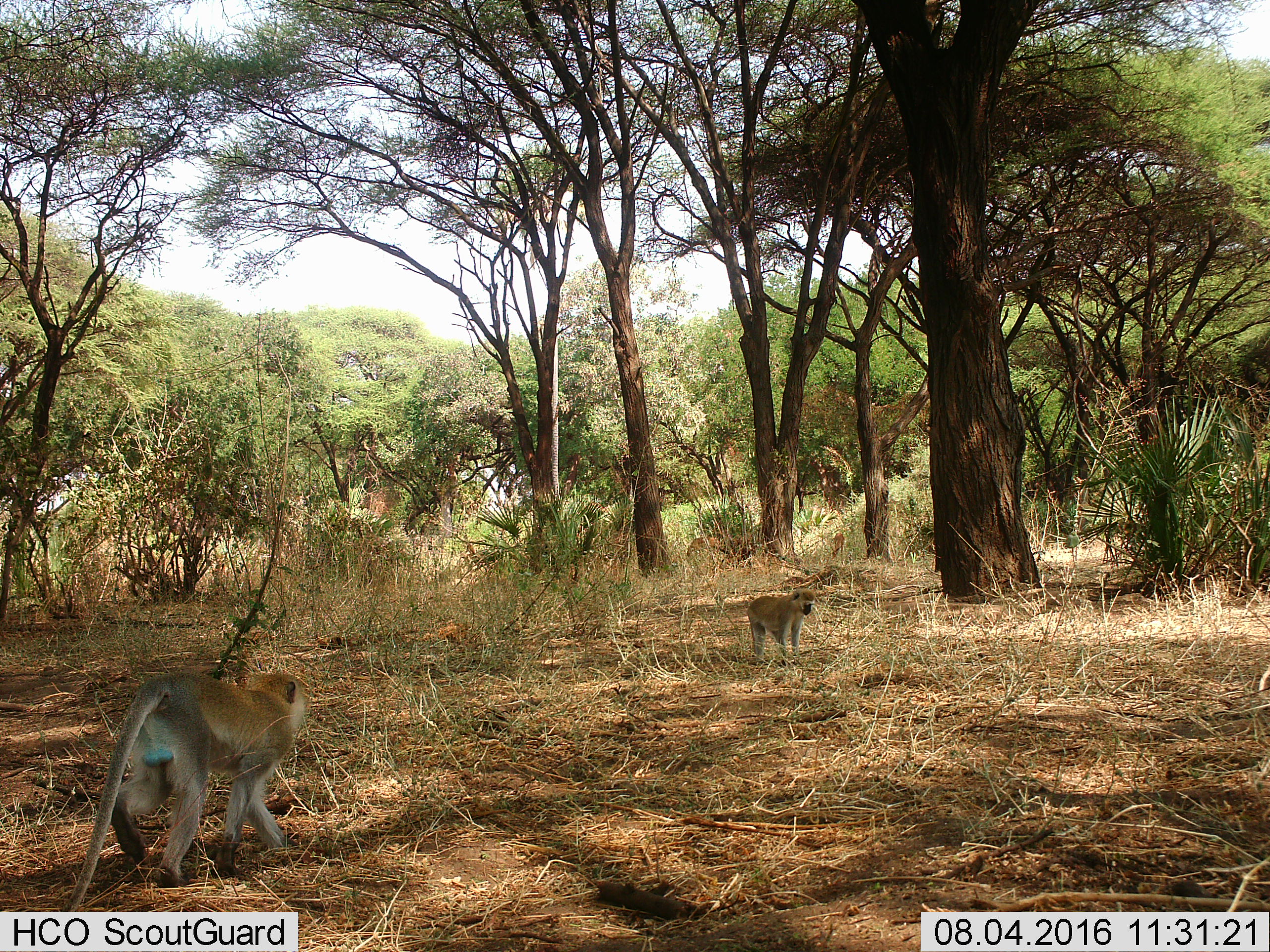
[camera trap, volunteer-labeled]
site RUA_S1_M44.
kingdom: Animalia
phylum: Chordata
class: Mammalia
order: Artiodactyla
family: Bovidae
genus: Aepyceros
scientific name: Aepyceros melampus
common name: impala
Impala (Aepyceros melampus), count 2. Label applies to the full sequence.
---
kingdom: Animalia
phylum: Chordata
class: Mammalia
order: Primates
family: Cercopithecidae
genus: Chlorocebus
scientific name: Chlorocebus pygerythrus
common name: vervet monkey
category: monkeyvervet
Monkeyvervet (vervet monkey) (Chlorocebus pygerythrus), count 2. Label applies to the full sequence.